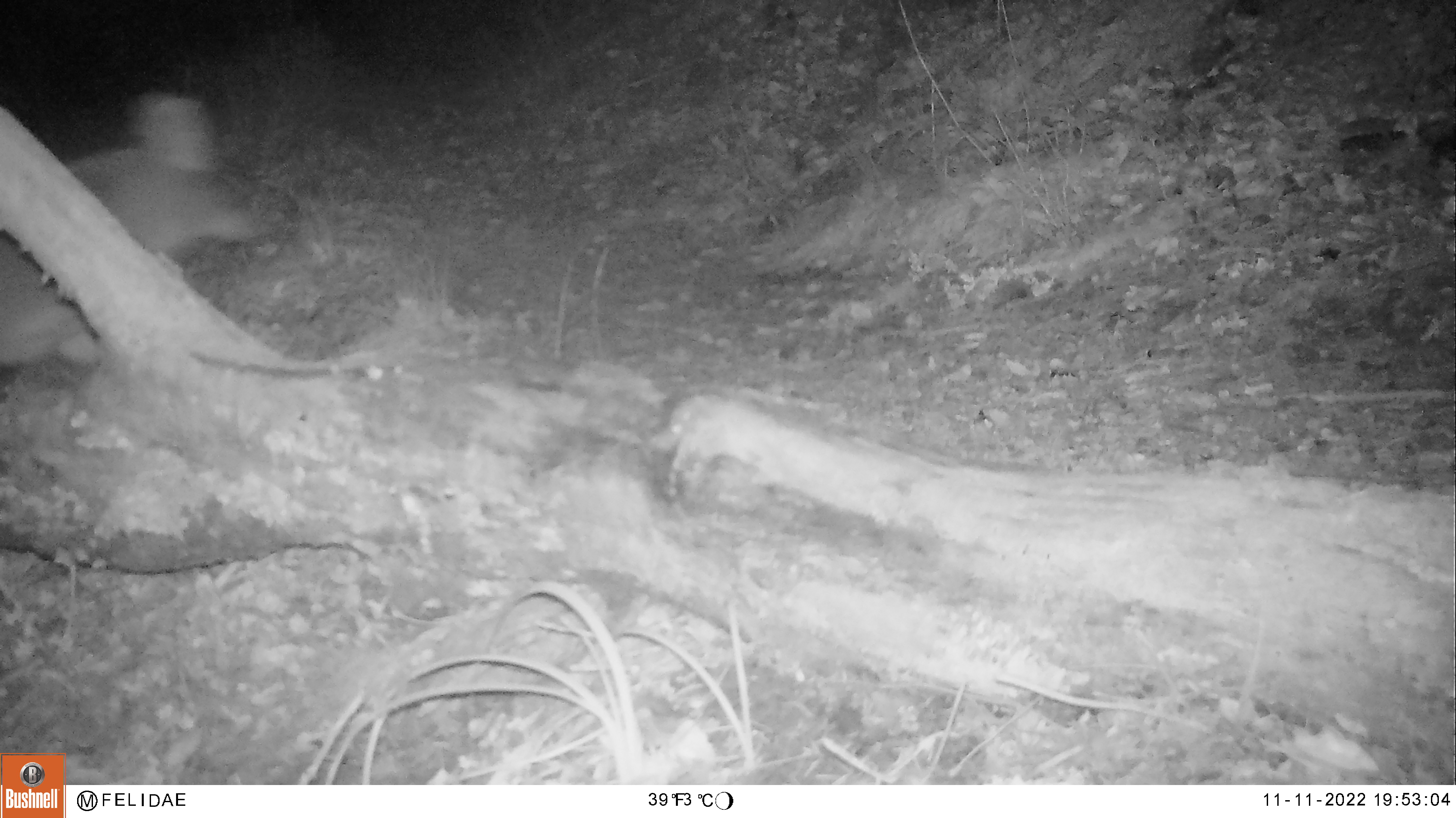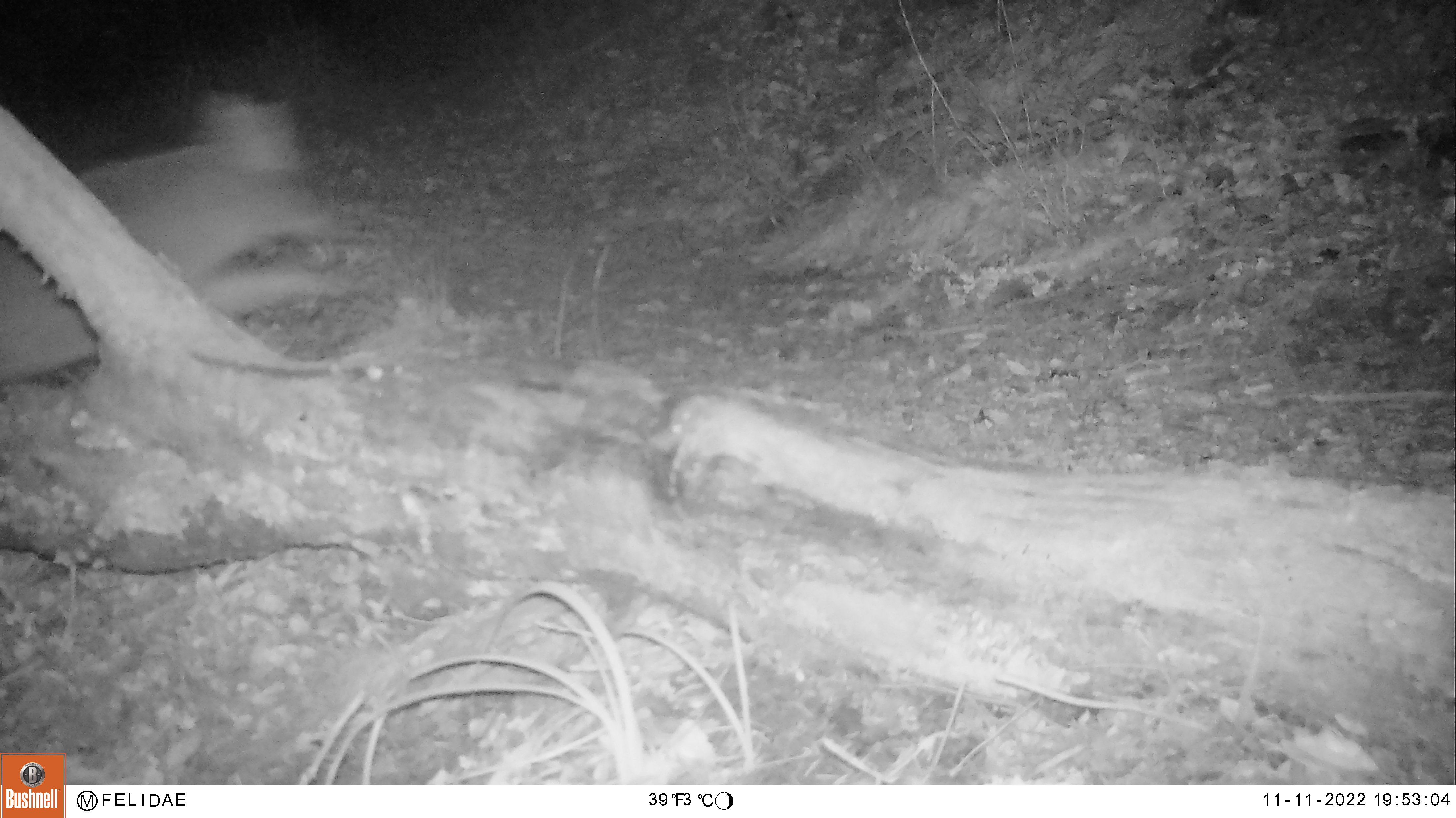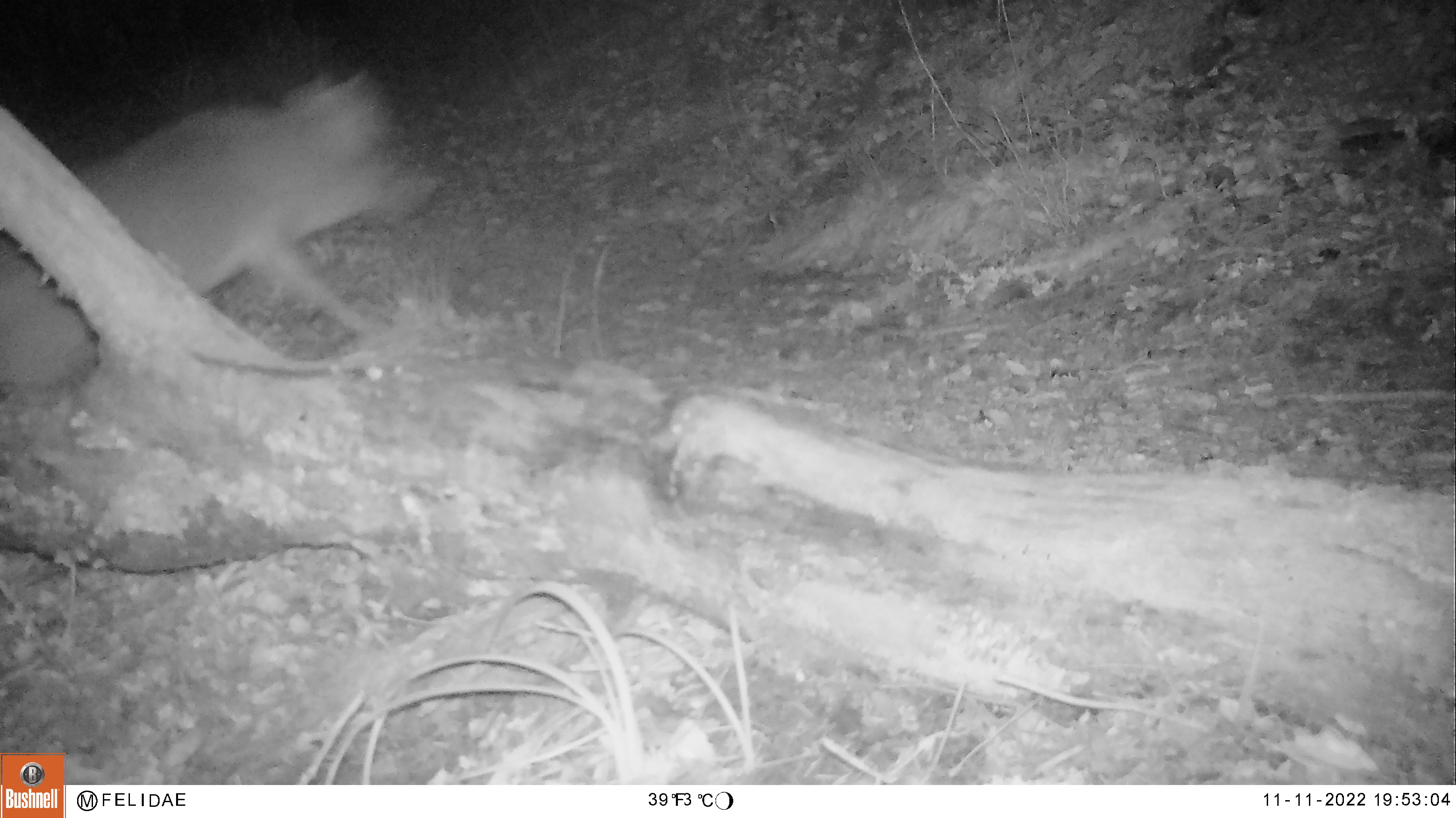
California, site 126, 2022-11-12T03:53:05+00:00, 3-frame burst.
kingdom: Animalia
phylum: Chordata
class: Mammalia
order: Carnivora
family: Canidae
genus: Canis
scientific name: Canis latrans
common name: coyote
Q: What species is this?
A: Coyote (Canis latrans).